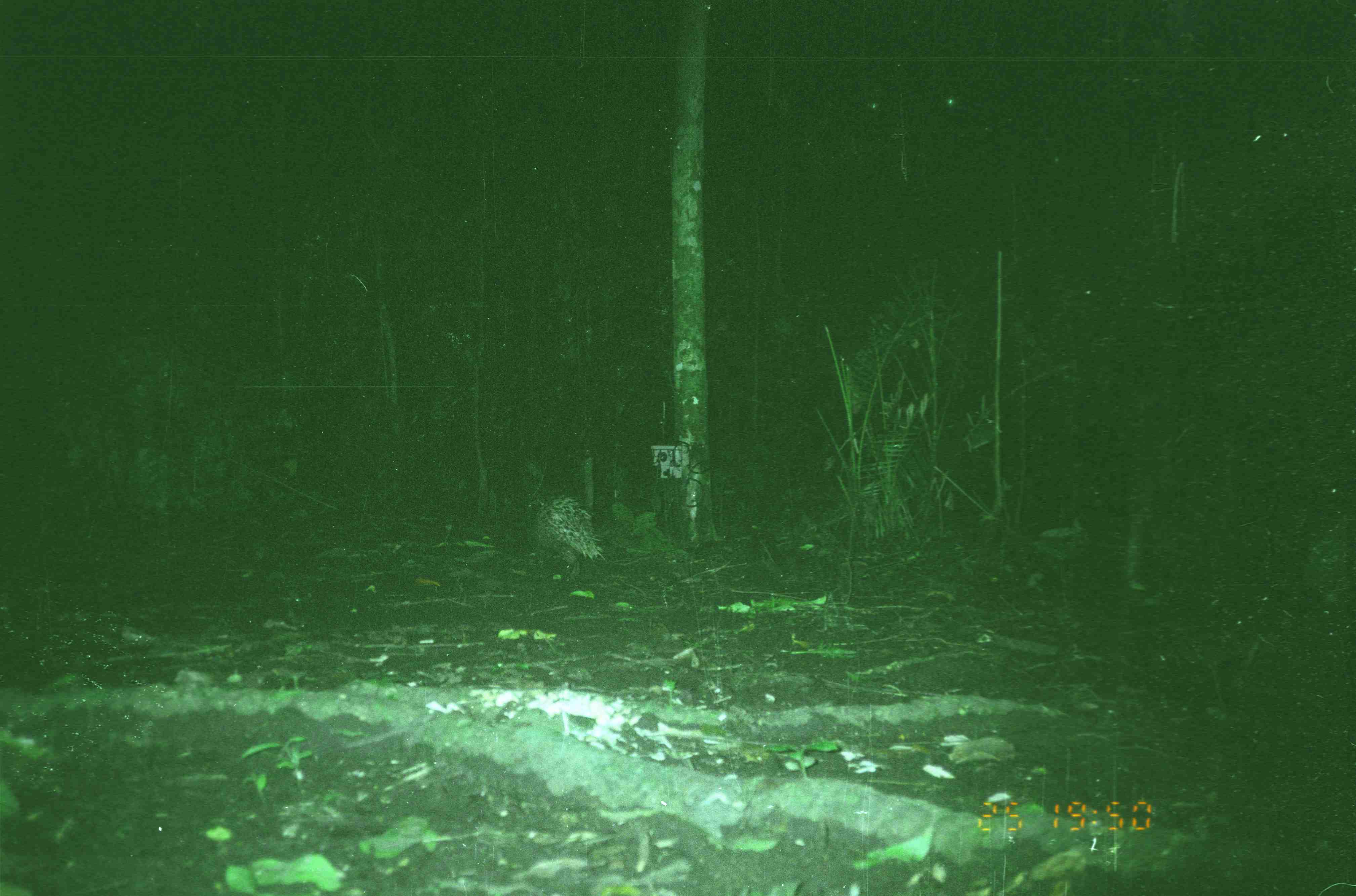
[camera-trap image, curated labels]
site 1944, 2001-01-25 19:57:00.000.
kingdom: Animalia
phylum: Chordata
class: Mammalia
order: Rodentia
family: Hystricidae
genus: Hystrix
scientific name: Hystrix brachyura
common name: east asian porcupine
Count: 1.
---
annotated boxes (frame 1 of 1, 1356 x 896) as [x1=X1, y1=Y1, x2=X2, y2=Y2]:
hystrix brachyura: [x1=522, y1=495, x2=605, y2=580]